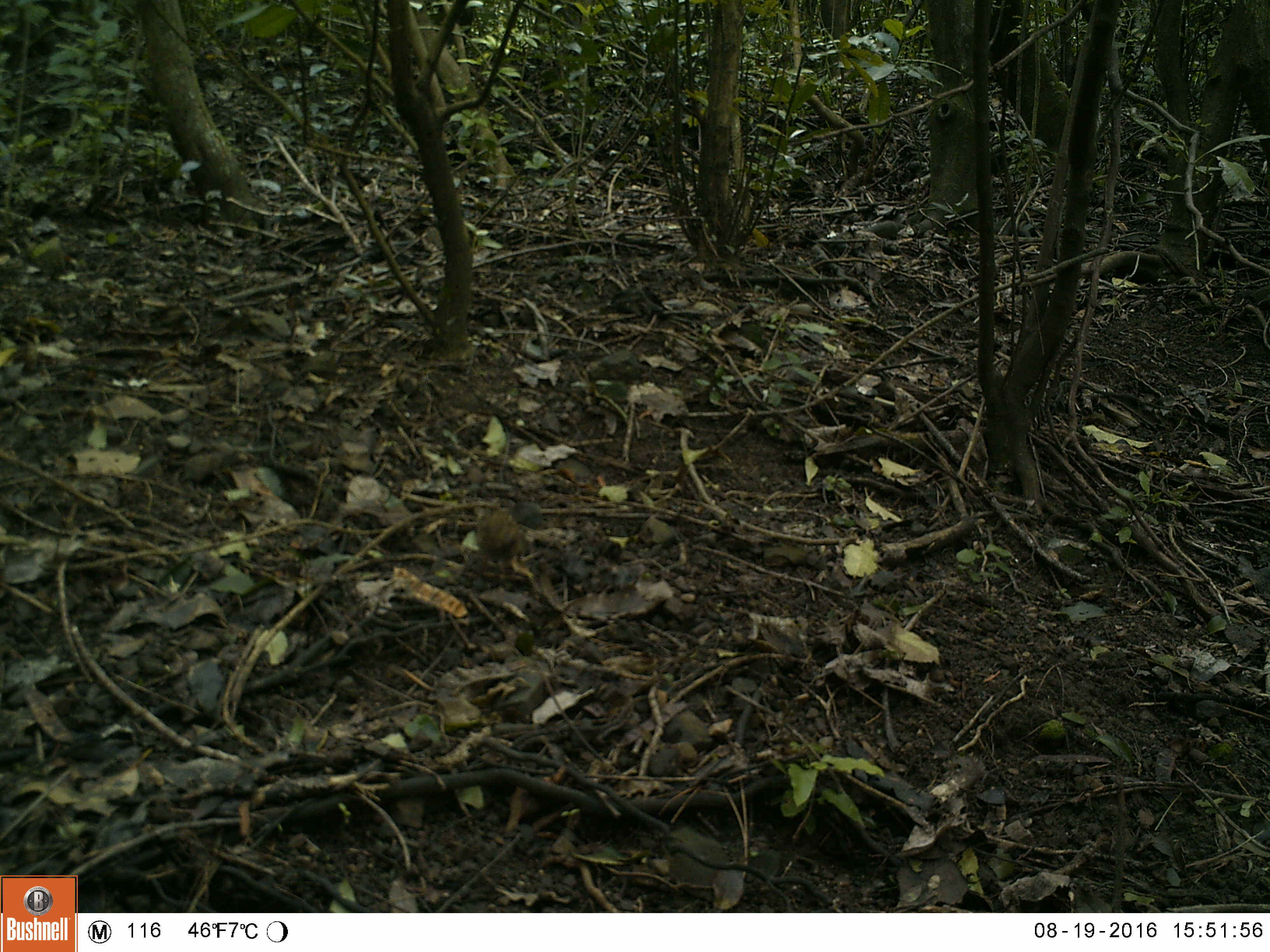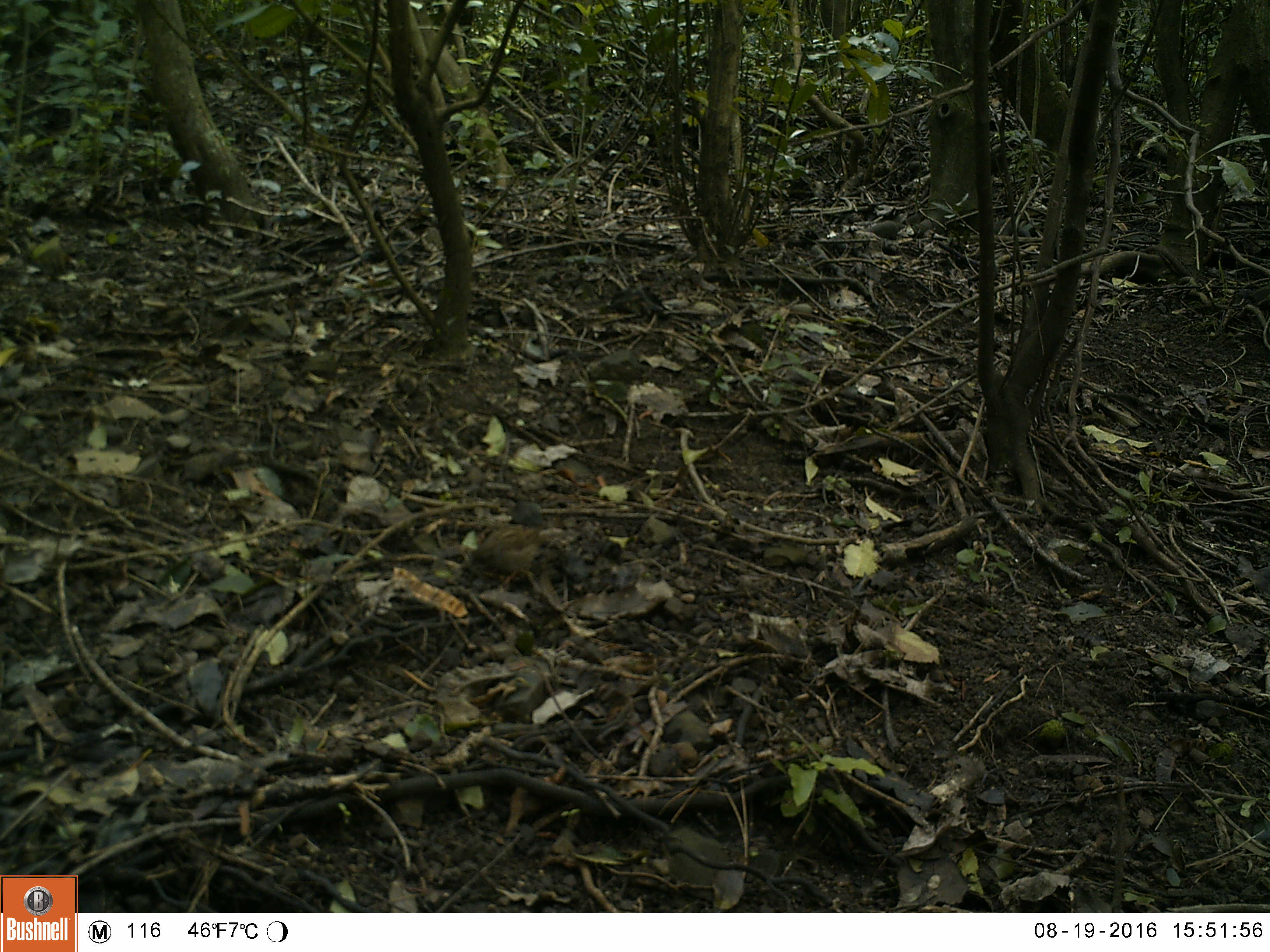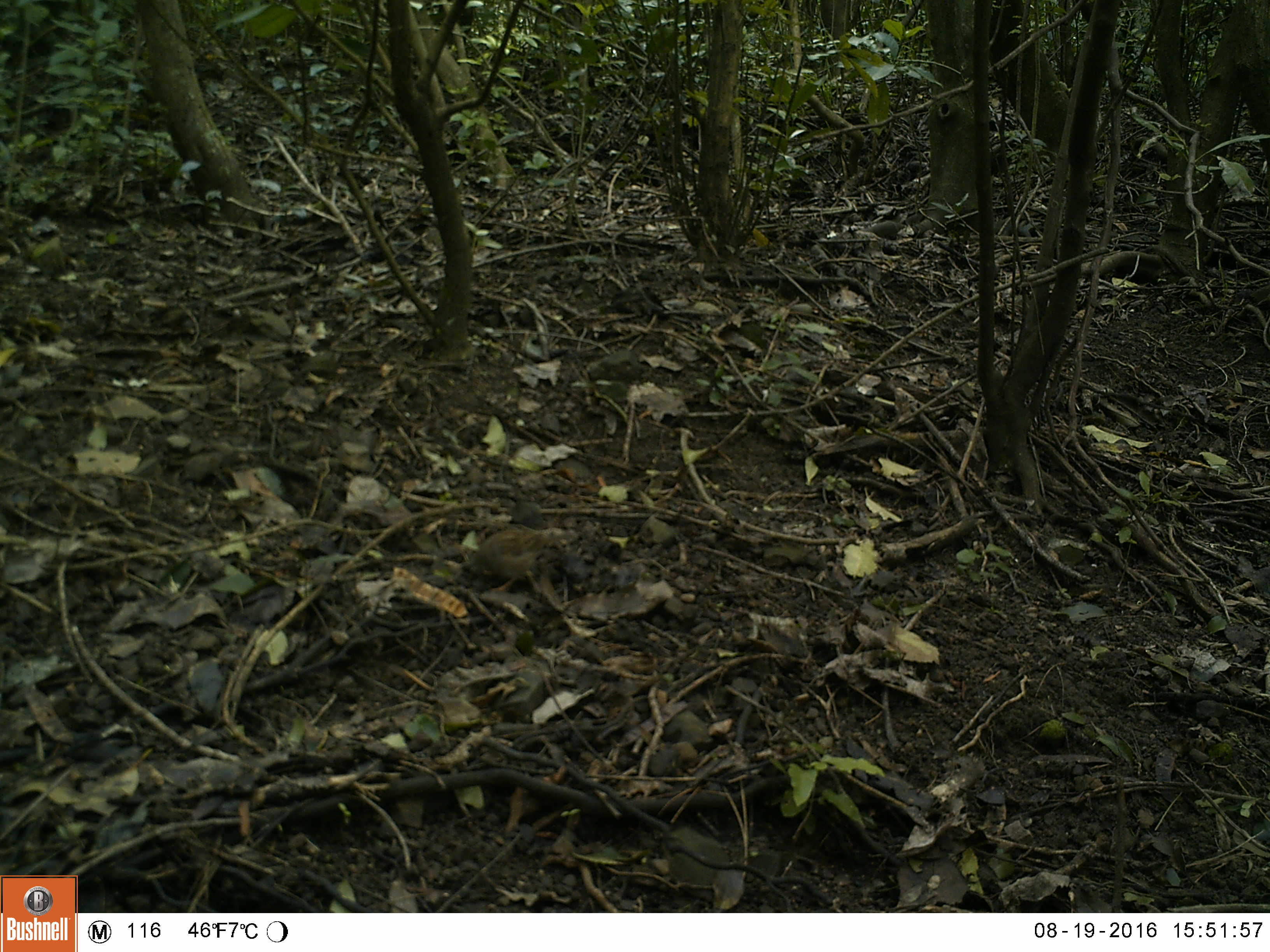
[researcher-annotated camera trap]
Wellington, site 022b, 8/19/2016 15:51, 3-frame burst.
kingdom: Animalia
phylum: Chordata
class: Aves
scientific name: Aves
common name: bird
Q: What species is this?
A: Bird (Aves).